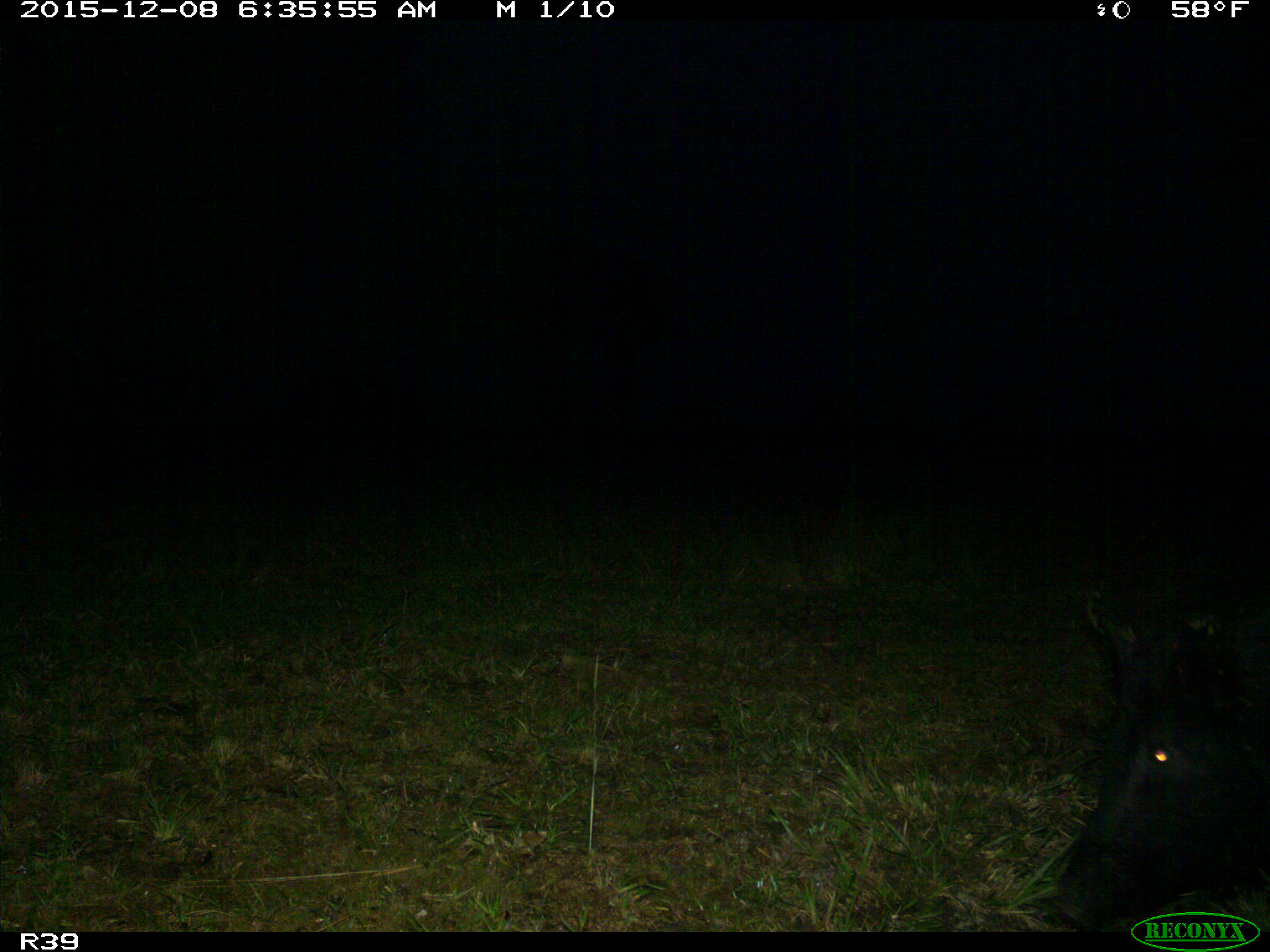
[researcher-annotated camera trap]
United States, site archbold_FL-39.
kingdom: Animalia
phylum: Chordata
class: Mammalia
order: Artiodactyla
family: Suidae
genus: Sus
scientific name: Sus scrofa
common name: wild boar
Sus scrofa (wild boar).